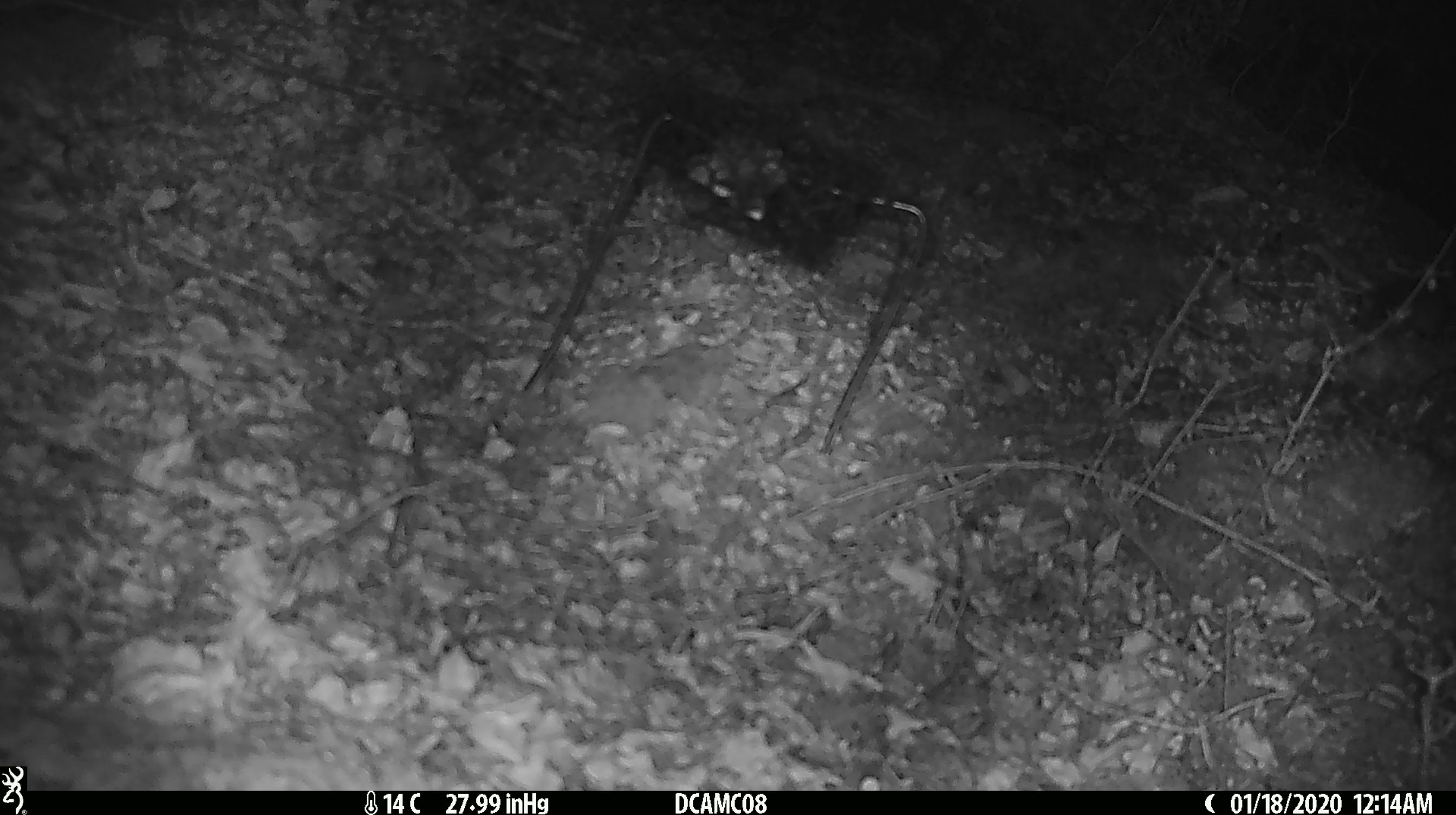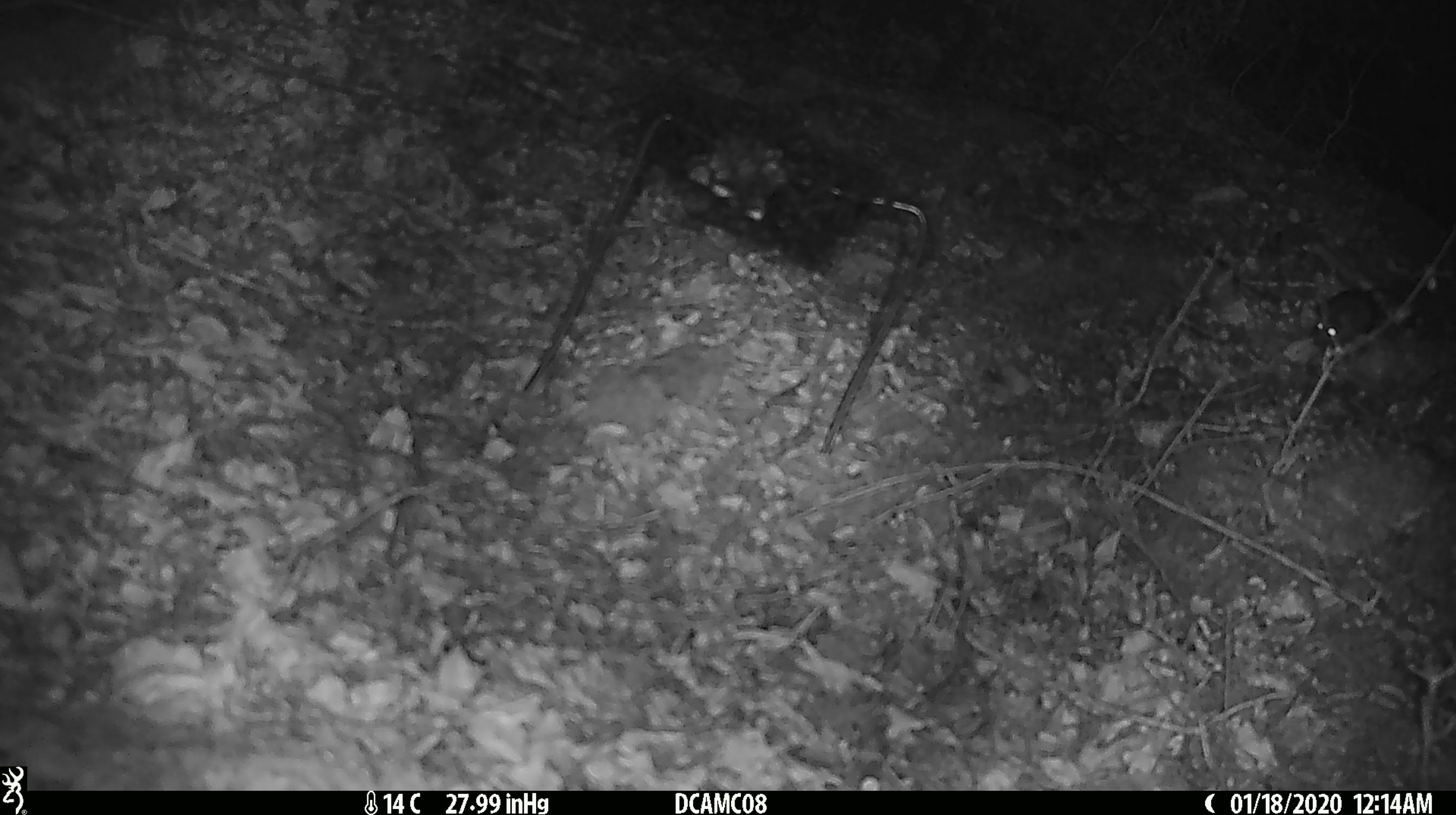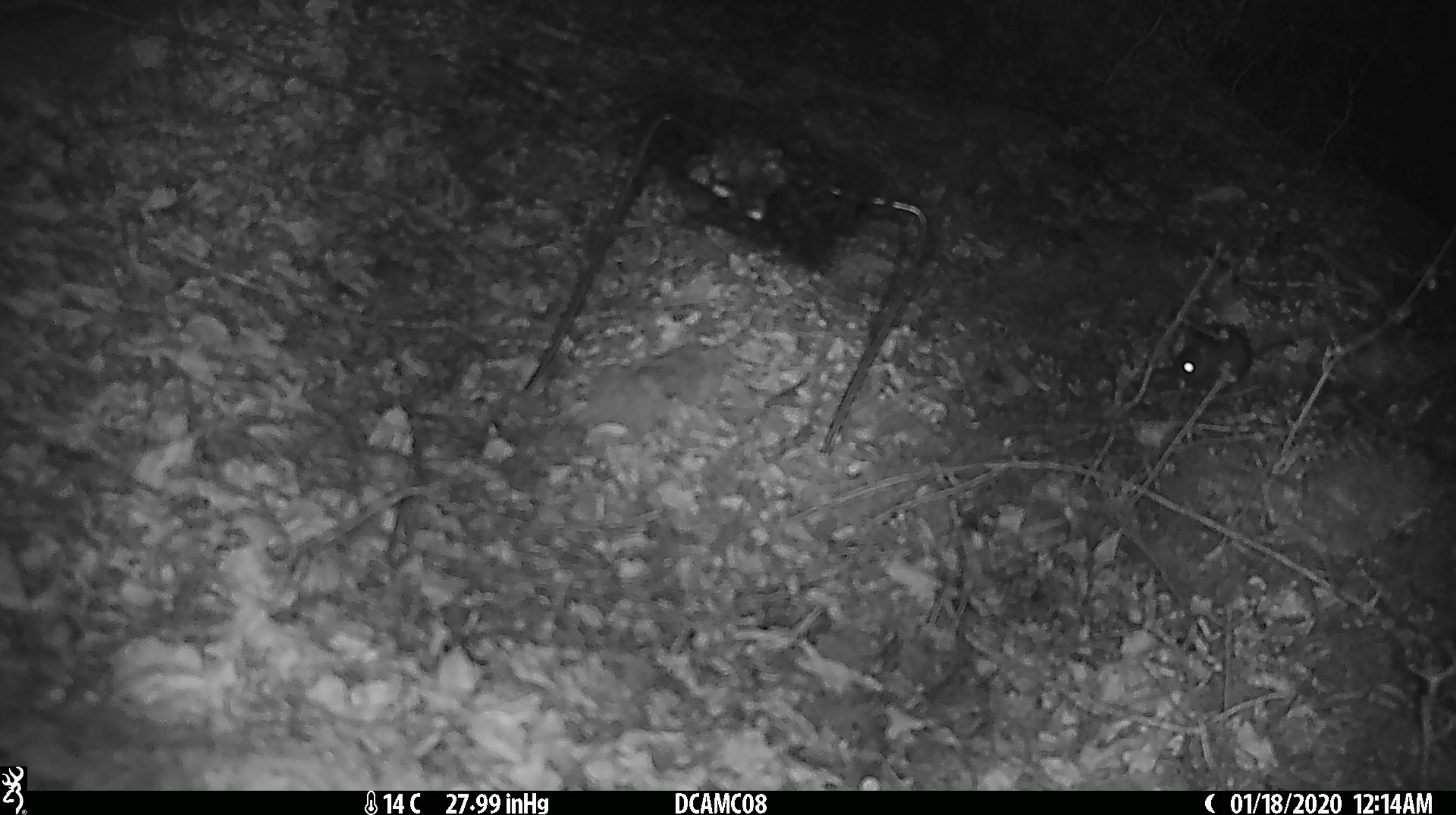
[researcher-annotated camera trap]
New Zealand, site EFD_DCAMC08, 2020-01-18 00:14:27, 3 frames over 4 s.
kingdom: Animalia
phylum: Chordata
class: Mammalia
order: Rodentia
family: Muridae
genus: Mus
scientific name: Mus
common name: mouse